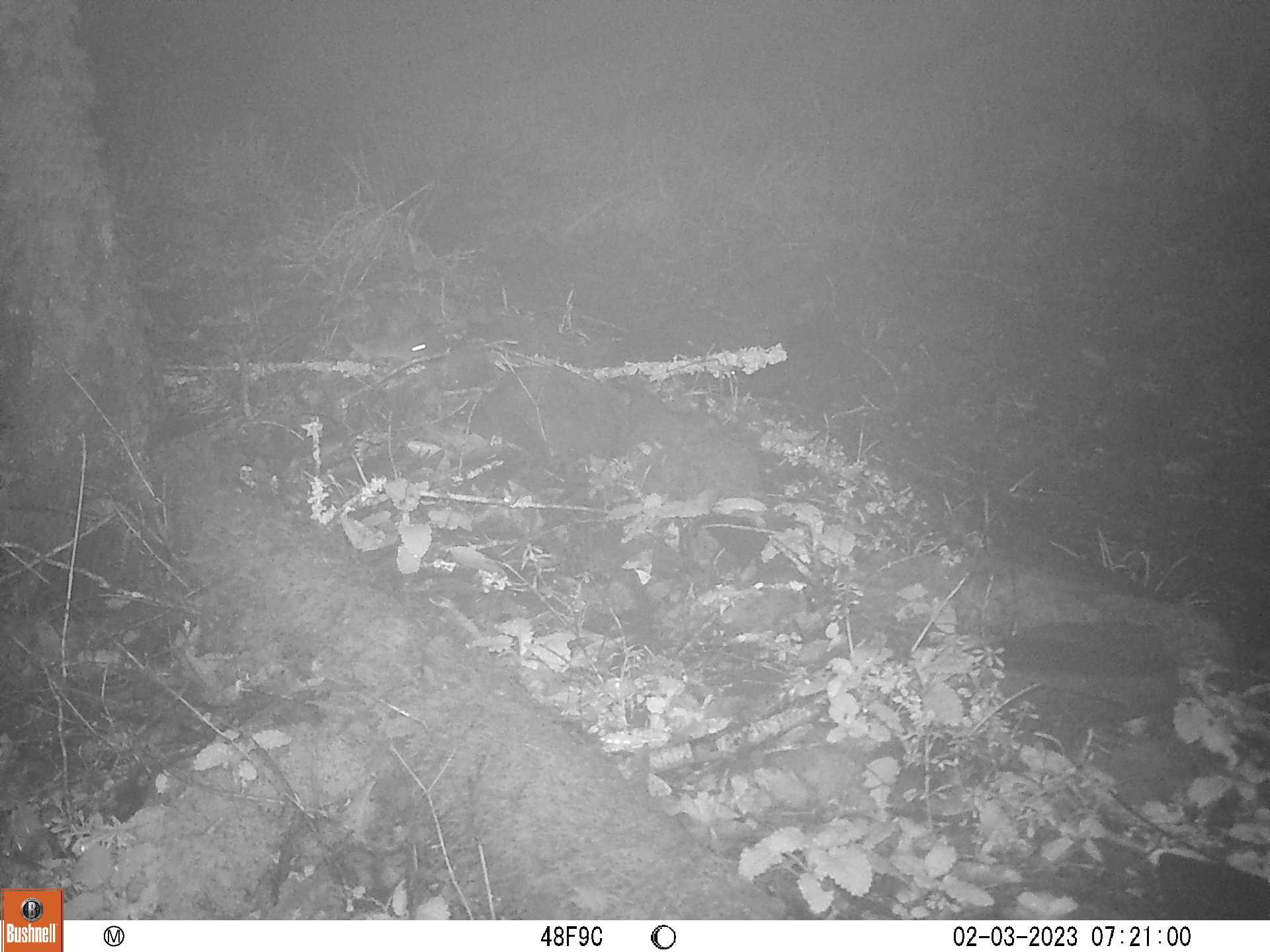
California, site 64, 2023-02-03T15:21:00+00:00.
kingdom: Animalia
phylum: Chordata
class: Mammalia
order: Rodentia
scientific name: Rodentia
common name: mouse or rat